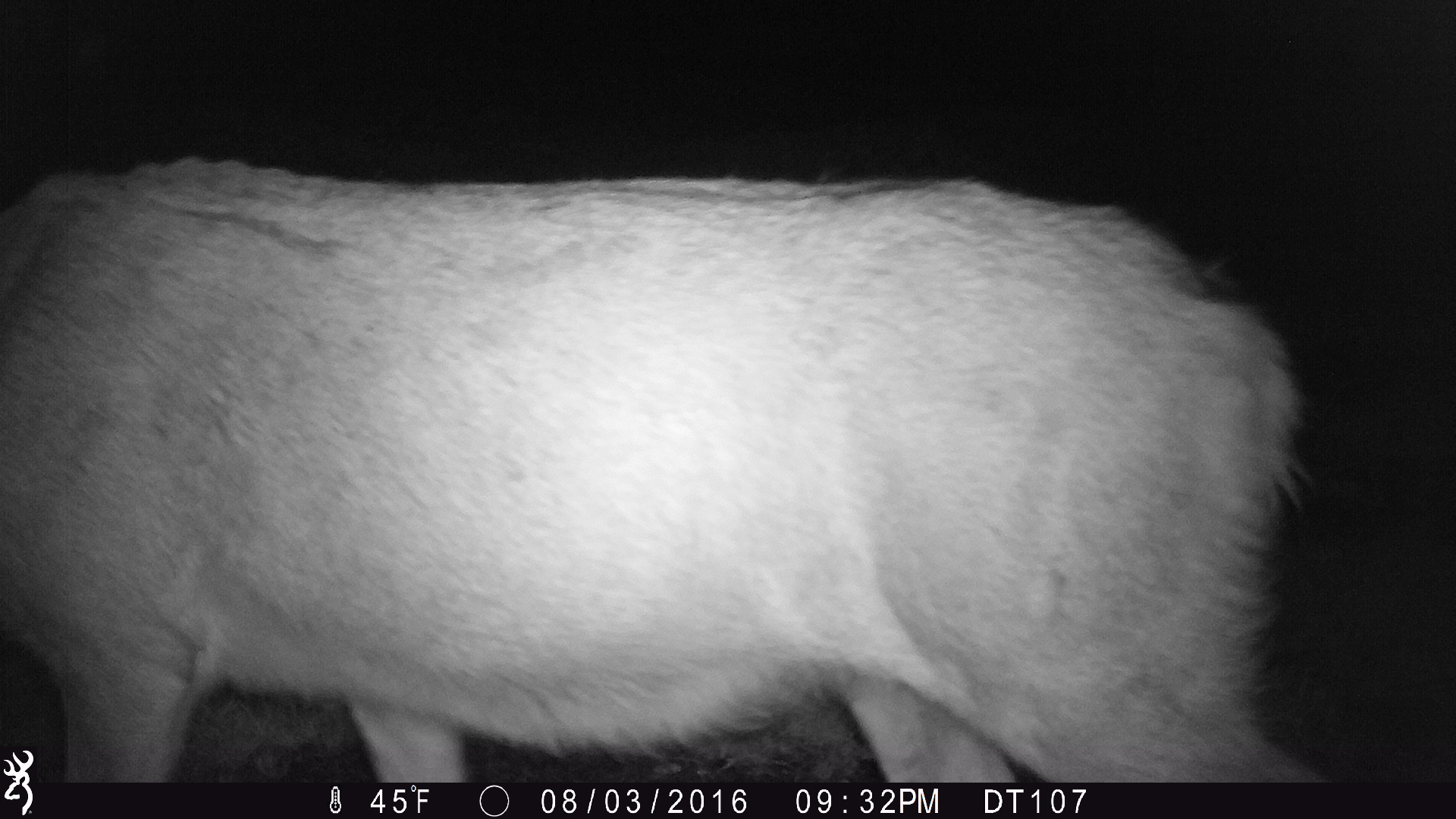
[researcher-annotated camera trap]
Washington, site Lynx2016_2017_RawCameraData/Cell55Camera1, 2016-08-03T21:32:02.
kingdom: Animalia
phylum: Chordata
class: Mammalia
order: Artiodactyla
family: Cervidae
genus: Odocoileus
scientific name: Odocoileus hemionus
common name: mule deer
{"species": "Odocoileus hemionus (mule deer)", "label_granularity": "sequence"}